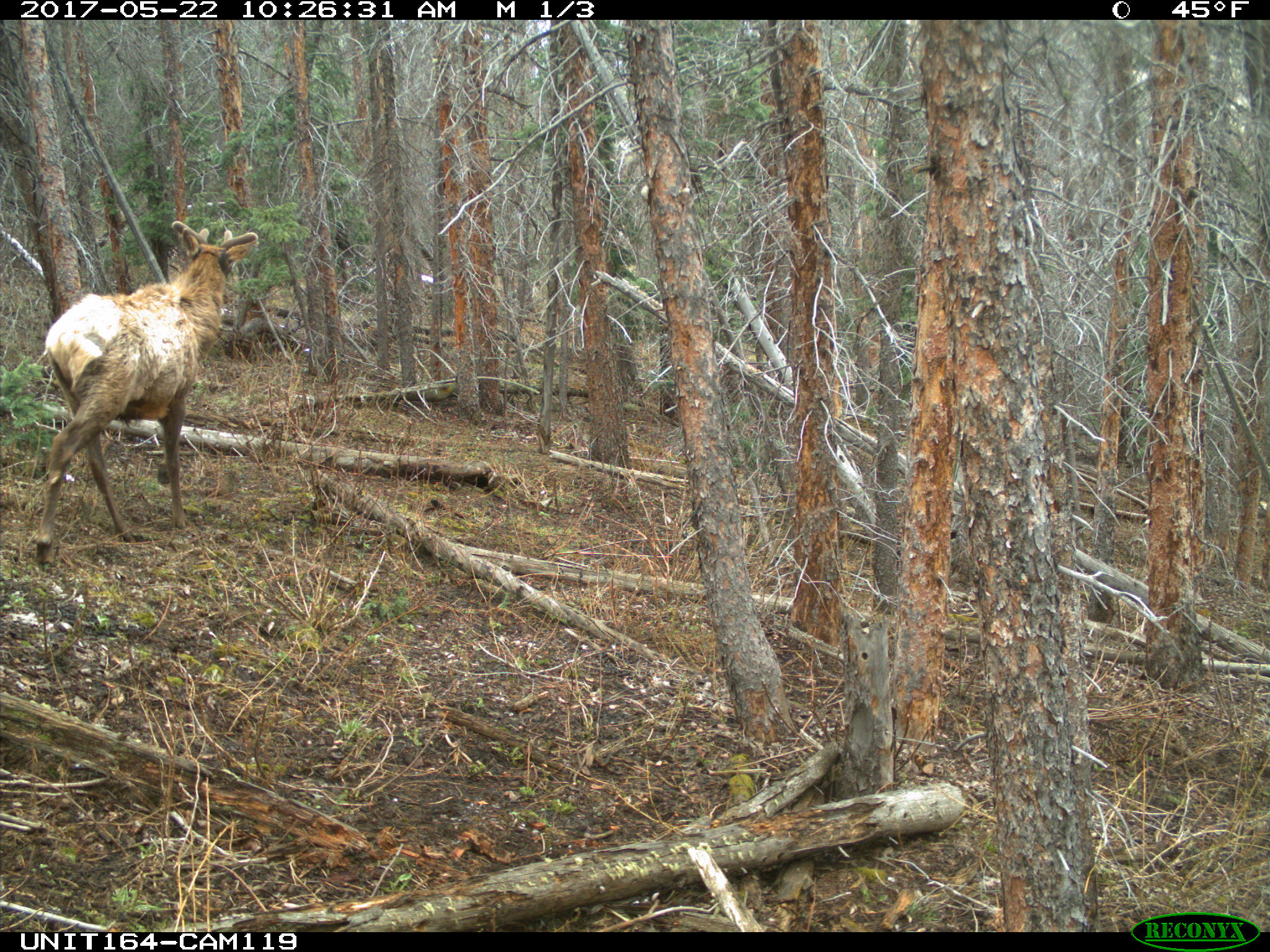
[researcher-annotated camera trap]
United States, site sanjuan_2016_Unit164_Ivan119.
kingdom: Animalia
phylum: Chordata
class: Mammalia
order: Artiodactyla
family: Cervidae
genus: Cervus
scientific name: Cervus elaphus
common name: red deer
Cervus elaphus (red deer).